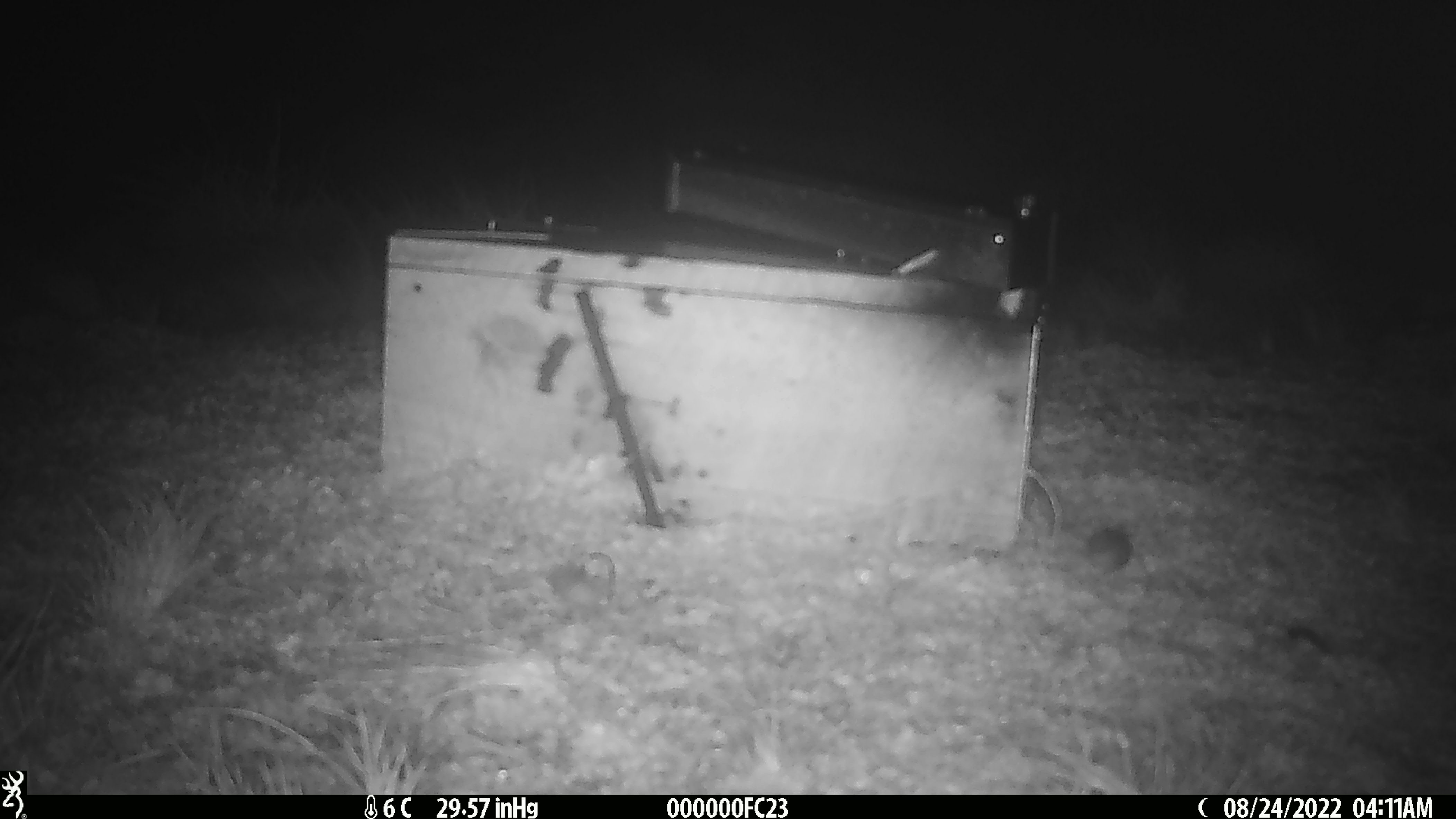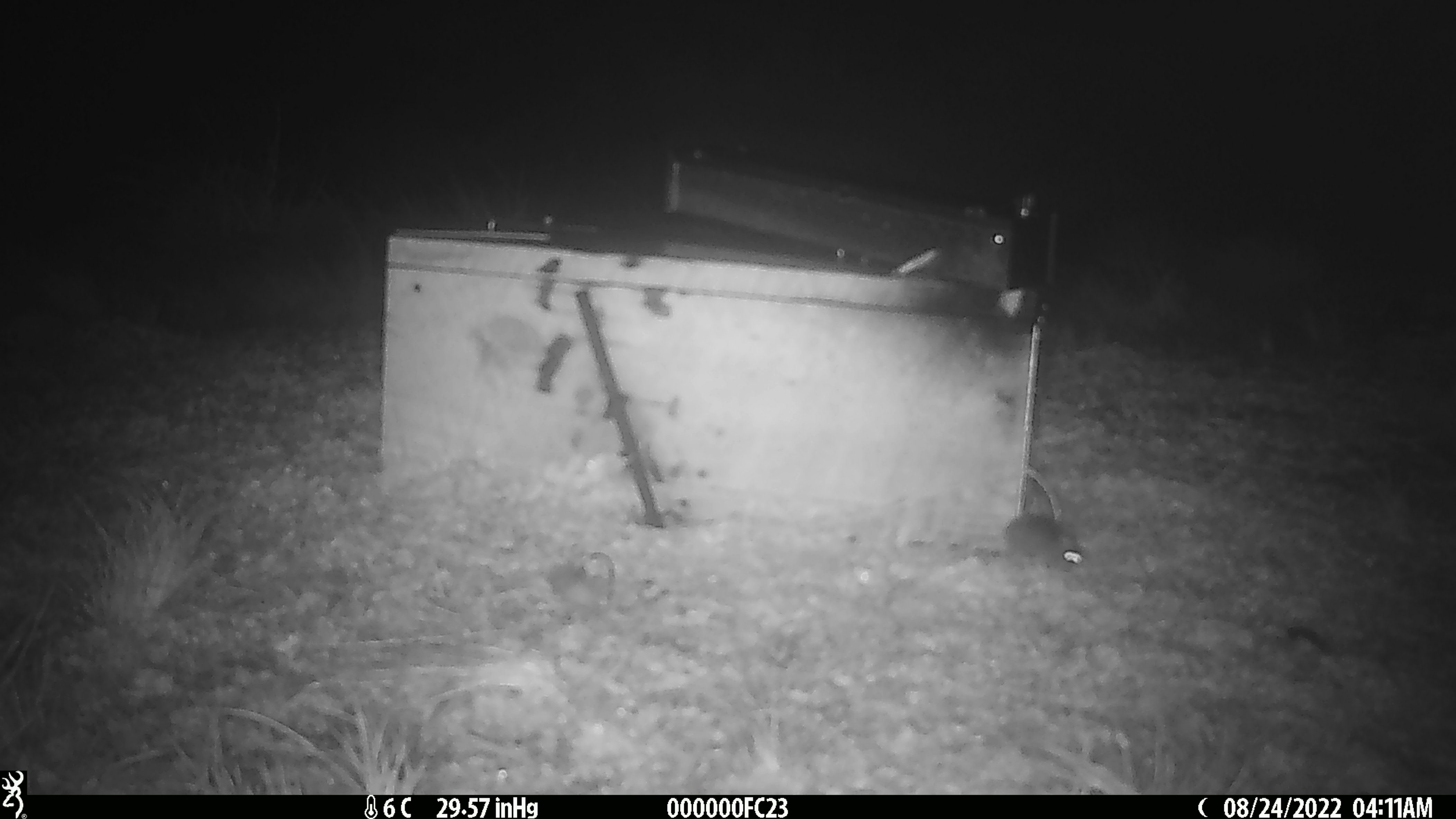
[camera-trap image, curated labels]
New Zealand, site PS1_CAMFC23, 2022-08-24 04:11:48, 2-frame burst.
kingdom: Animalia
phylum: Chordata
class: Mammalia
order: Rodentia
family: Muridae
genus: Mus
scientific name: Mus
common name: mouse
Mouse (Mus).